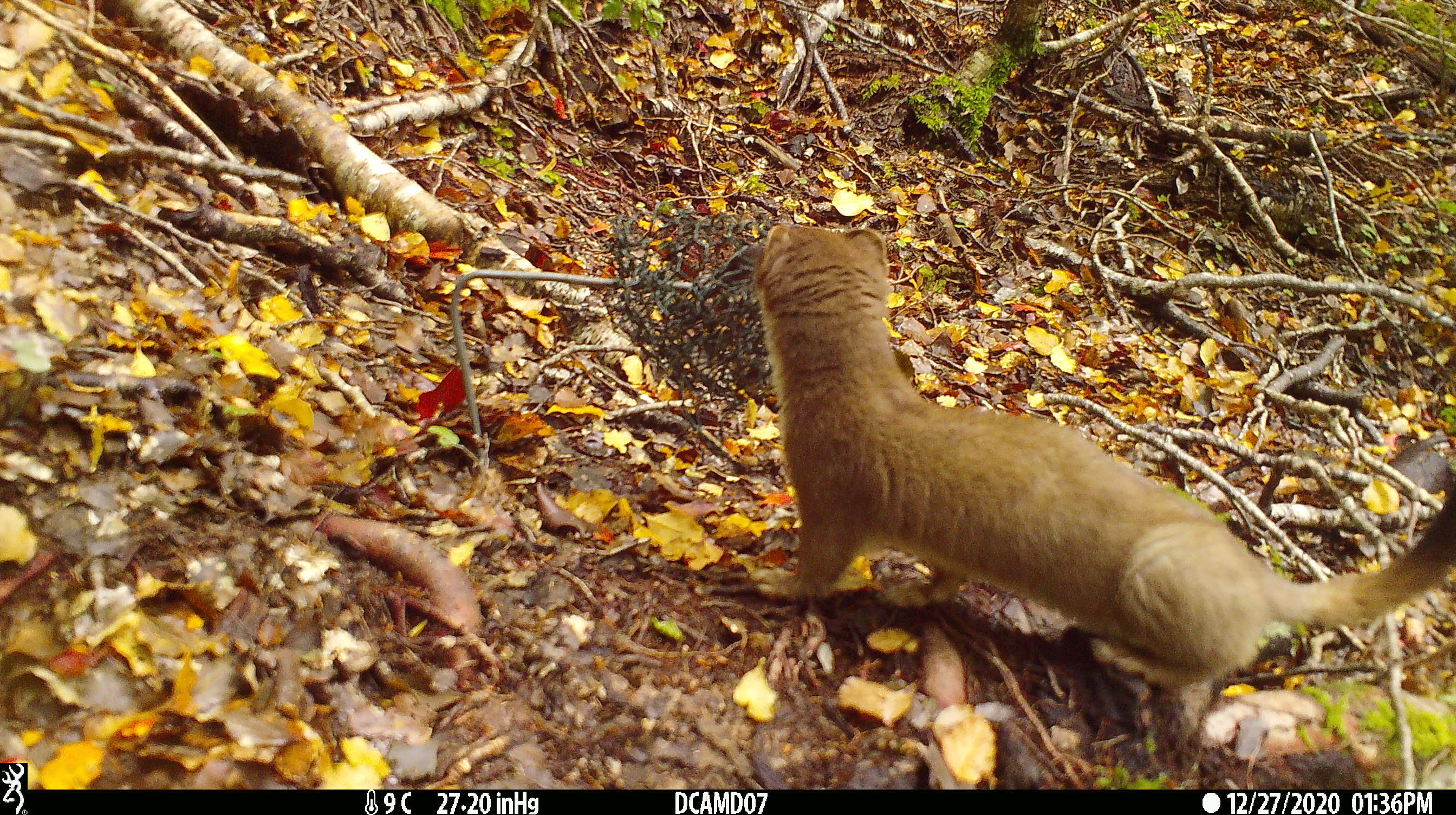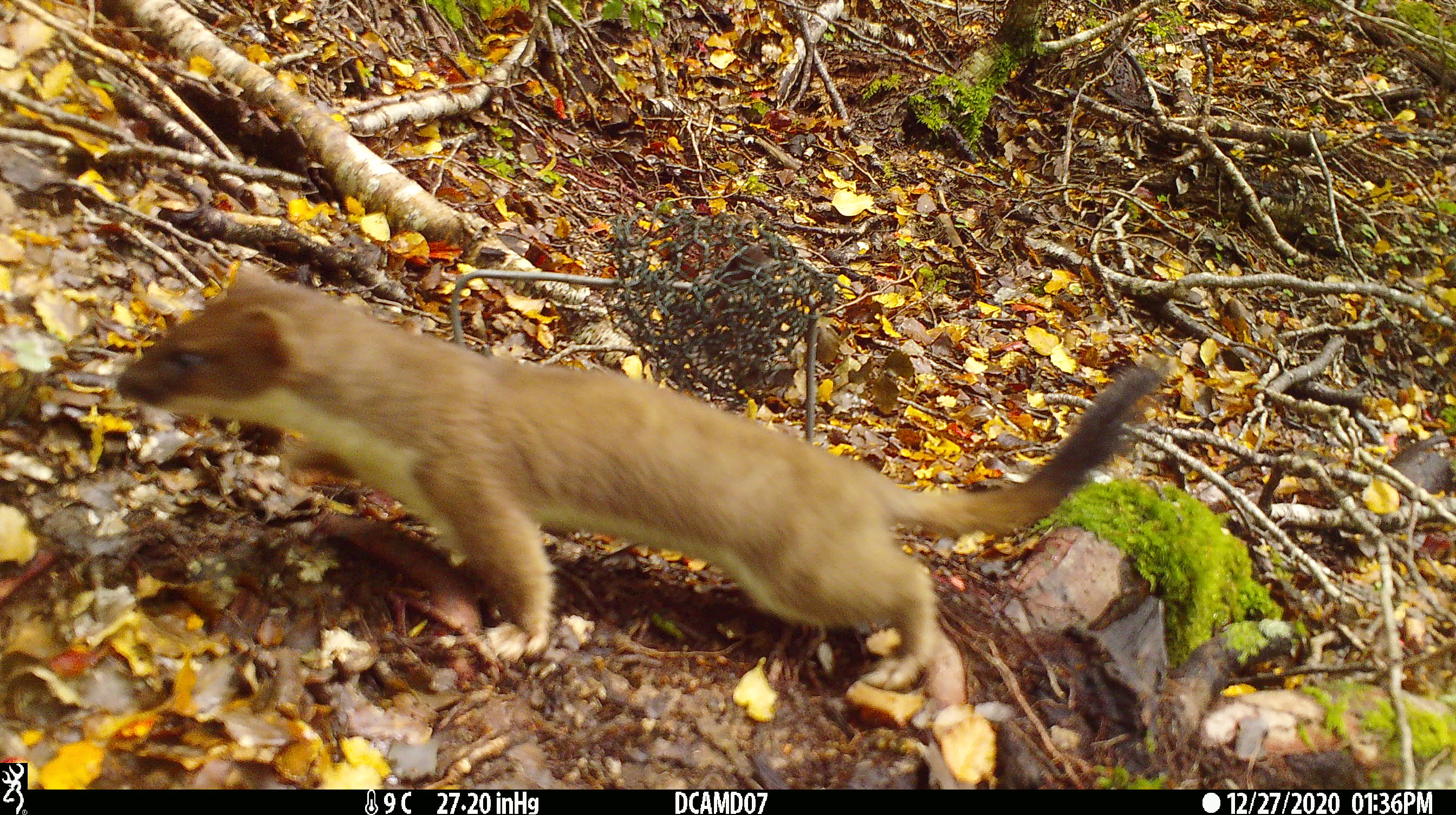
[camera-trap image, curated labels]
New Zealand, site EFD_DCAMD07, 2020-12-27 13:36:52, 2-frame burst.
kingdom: Animalia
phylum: Chordata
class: Mammalia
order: Carnivora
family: Mustelidae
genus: Mustela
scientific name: Mustela erminea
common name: stoat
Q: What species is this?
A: Stoat (Mustela erminea).